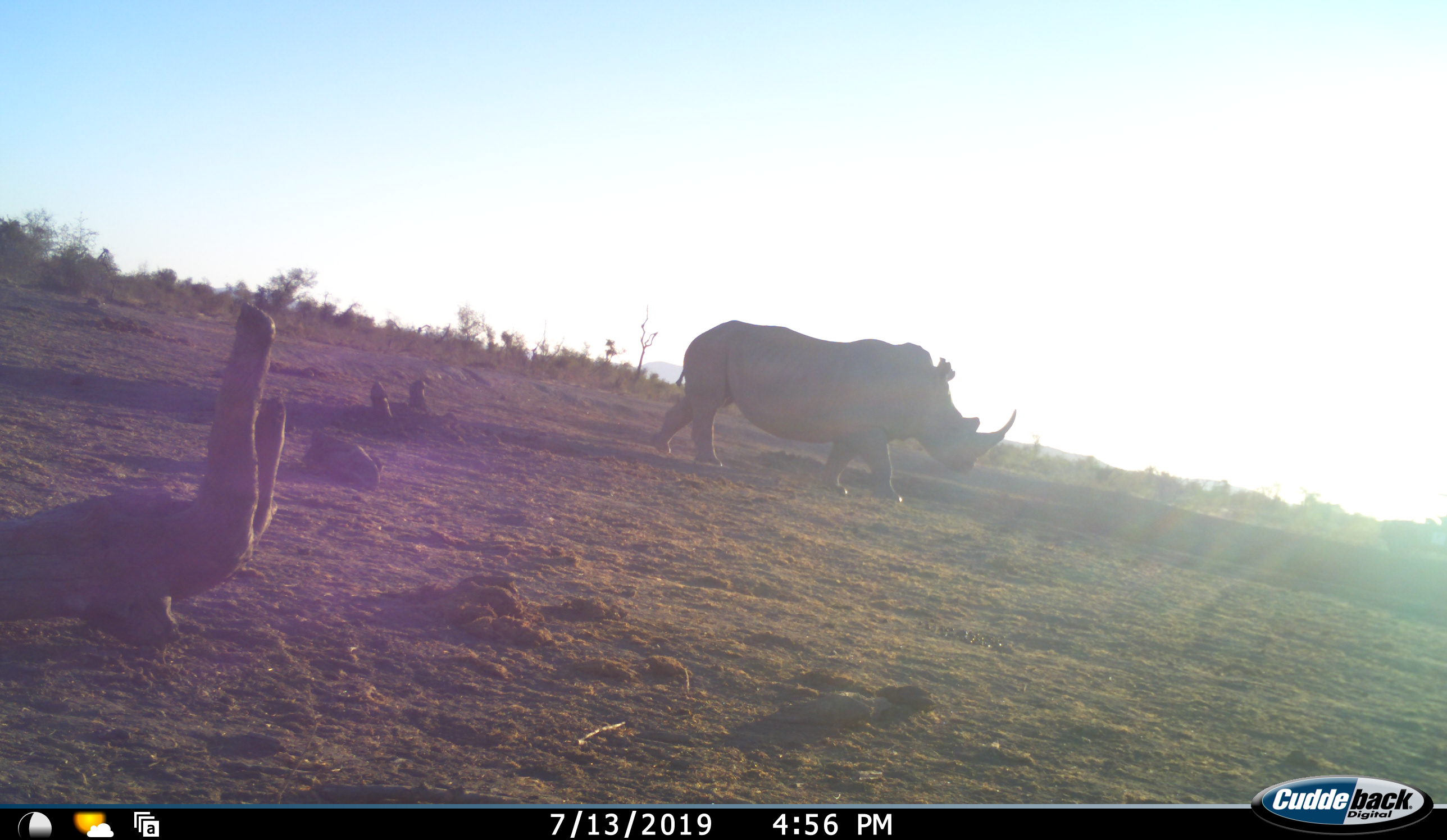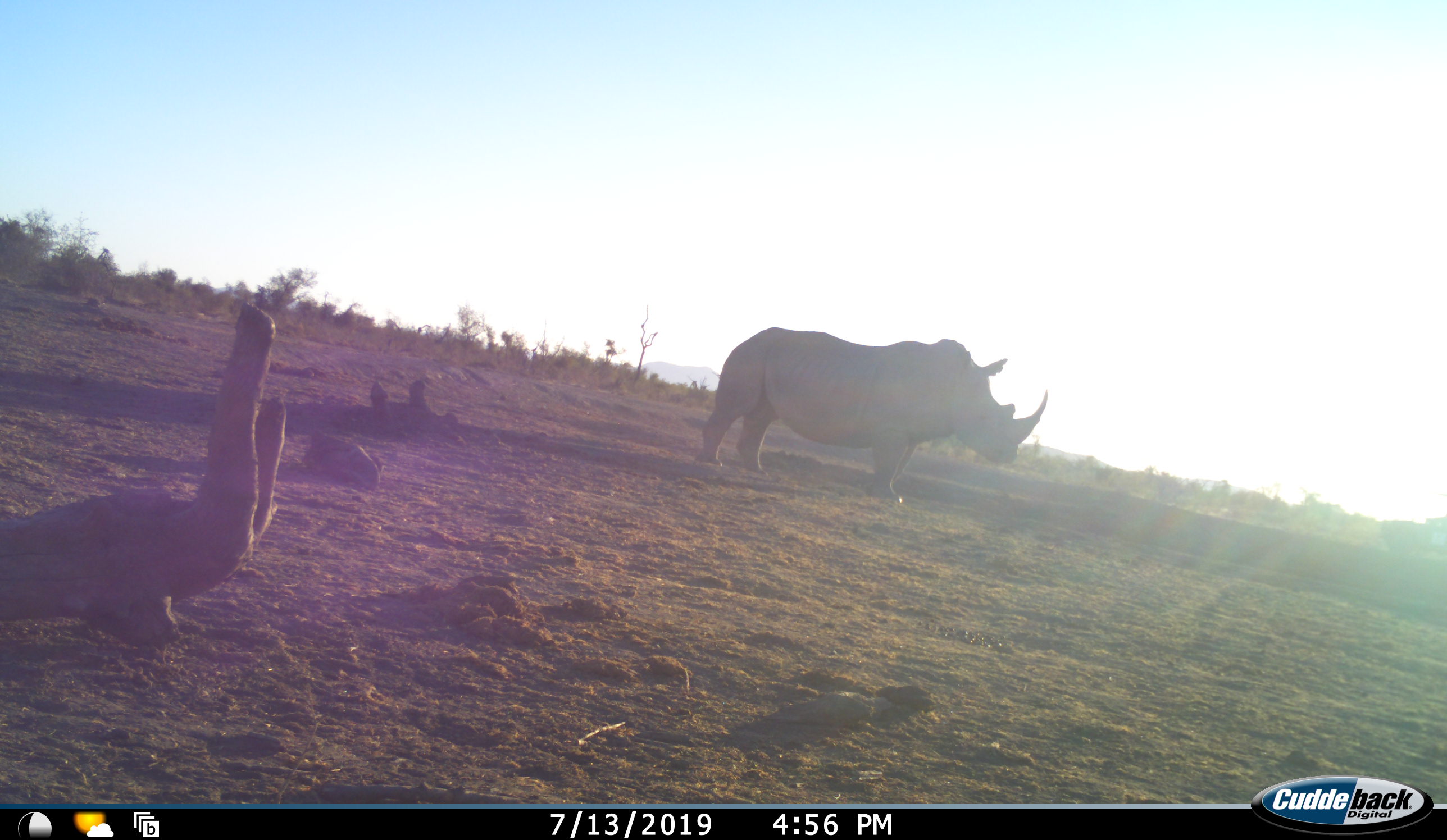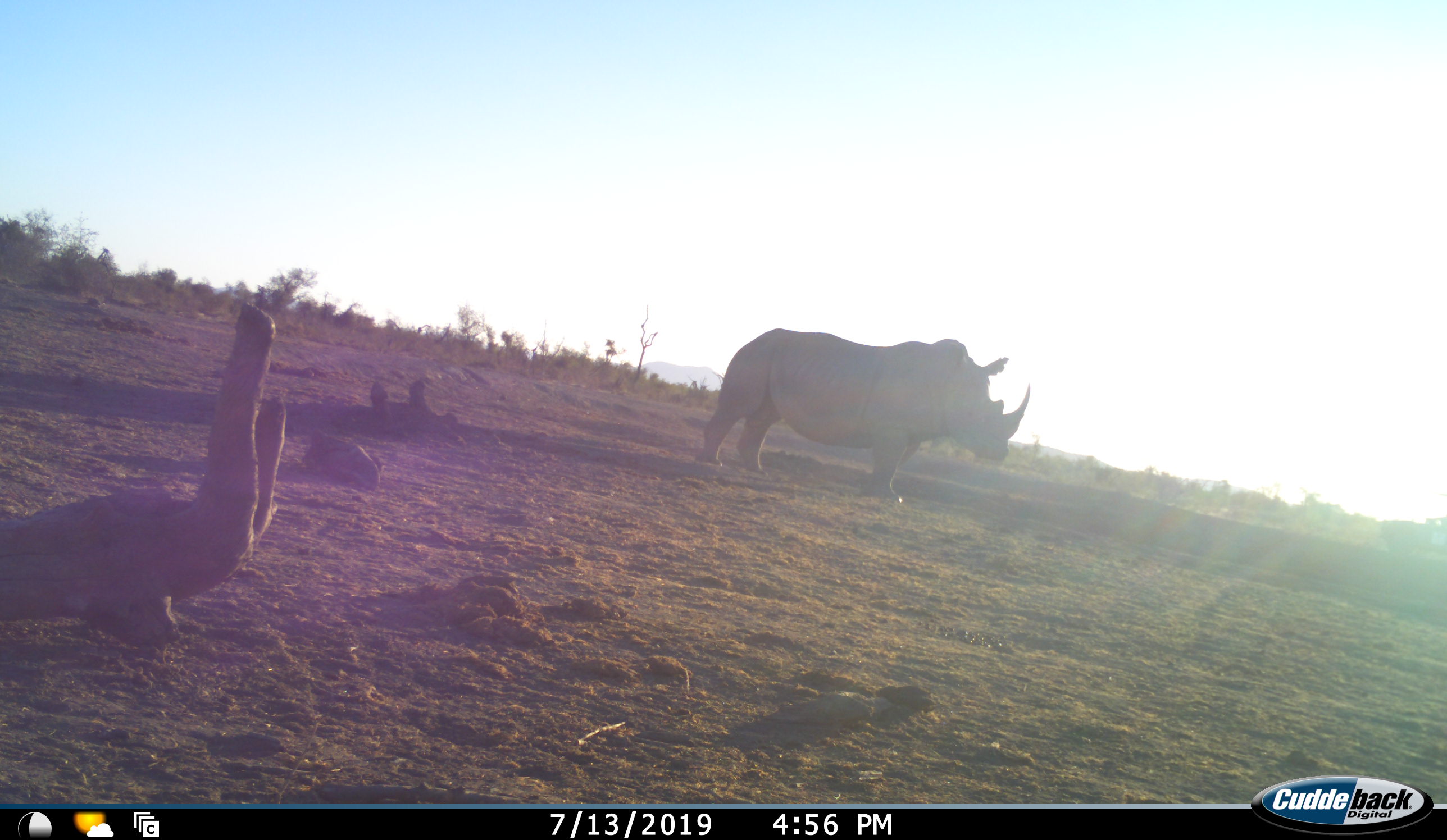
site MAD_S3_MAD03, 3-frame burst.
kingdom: Animalia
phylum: Chordata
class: Mammalia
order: Perissodactyla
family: Rhinocerotidae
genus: Diceros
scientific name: Diceros bicornis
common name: black rhinoceros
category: rhinocerosblack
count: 1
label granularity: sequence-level